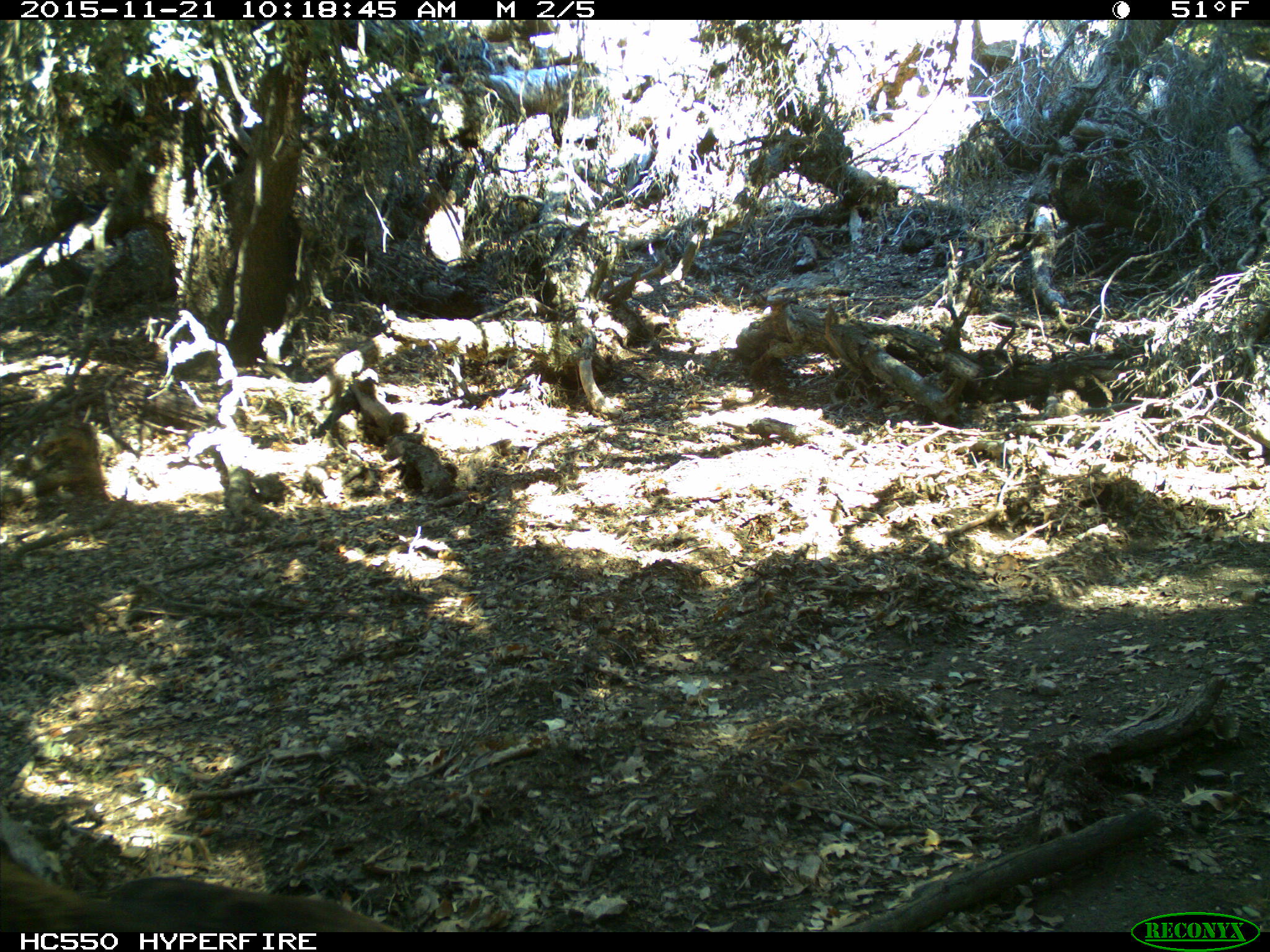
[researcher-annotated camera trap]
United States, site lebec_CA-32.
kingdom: Animalia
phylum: Chordata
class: Aves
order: Accipitriformes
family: Accipitridae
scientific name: Accipitridae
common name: acciptirids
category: unidentified accipitrid